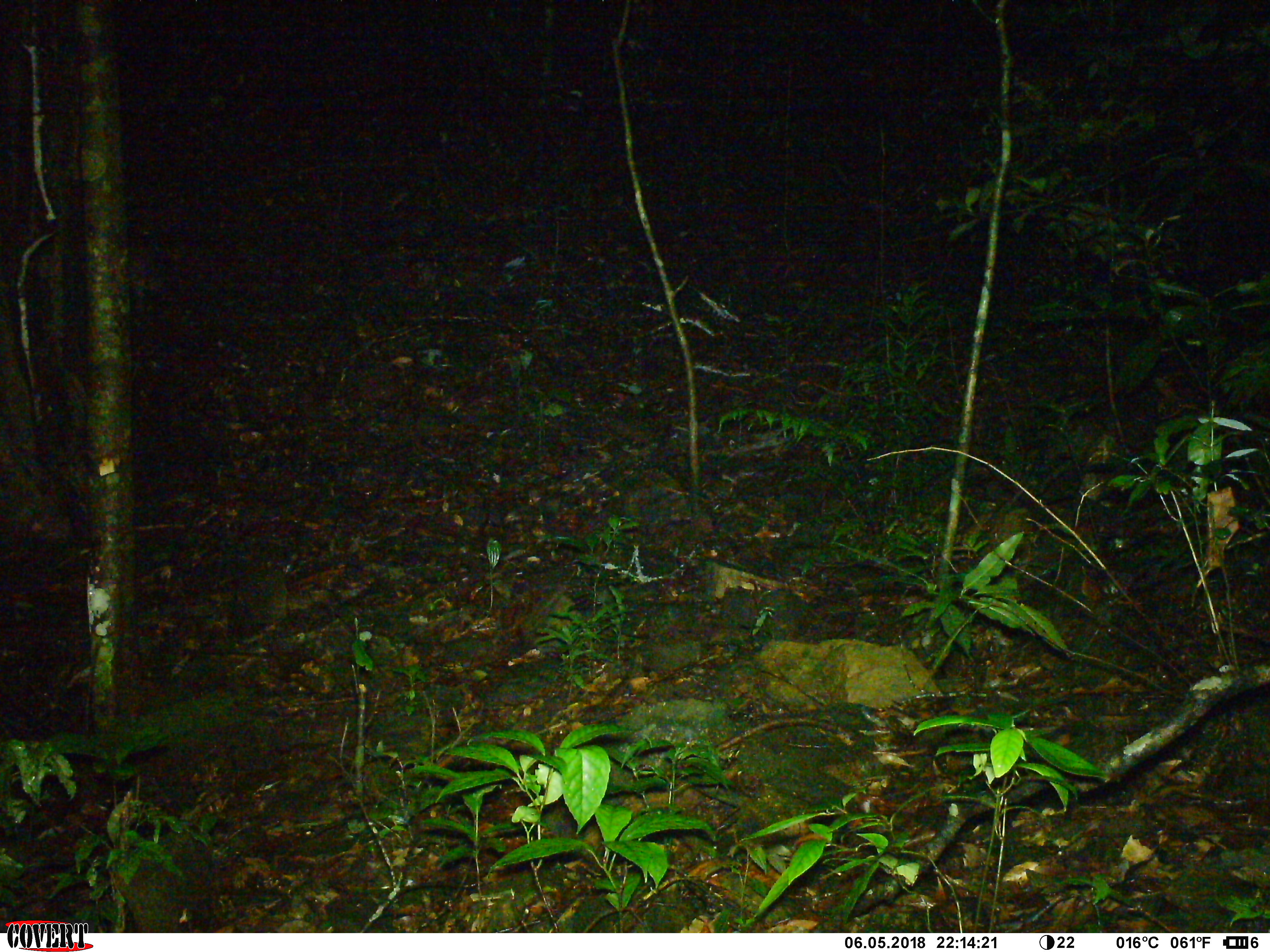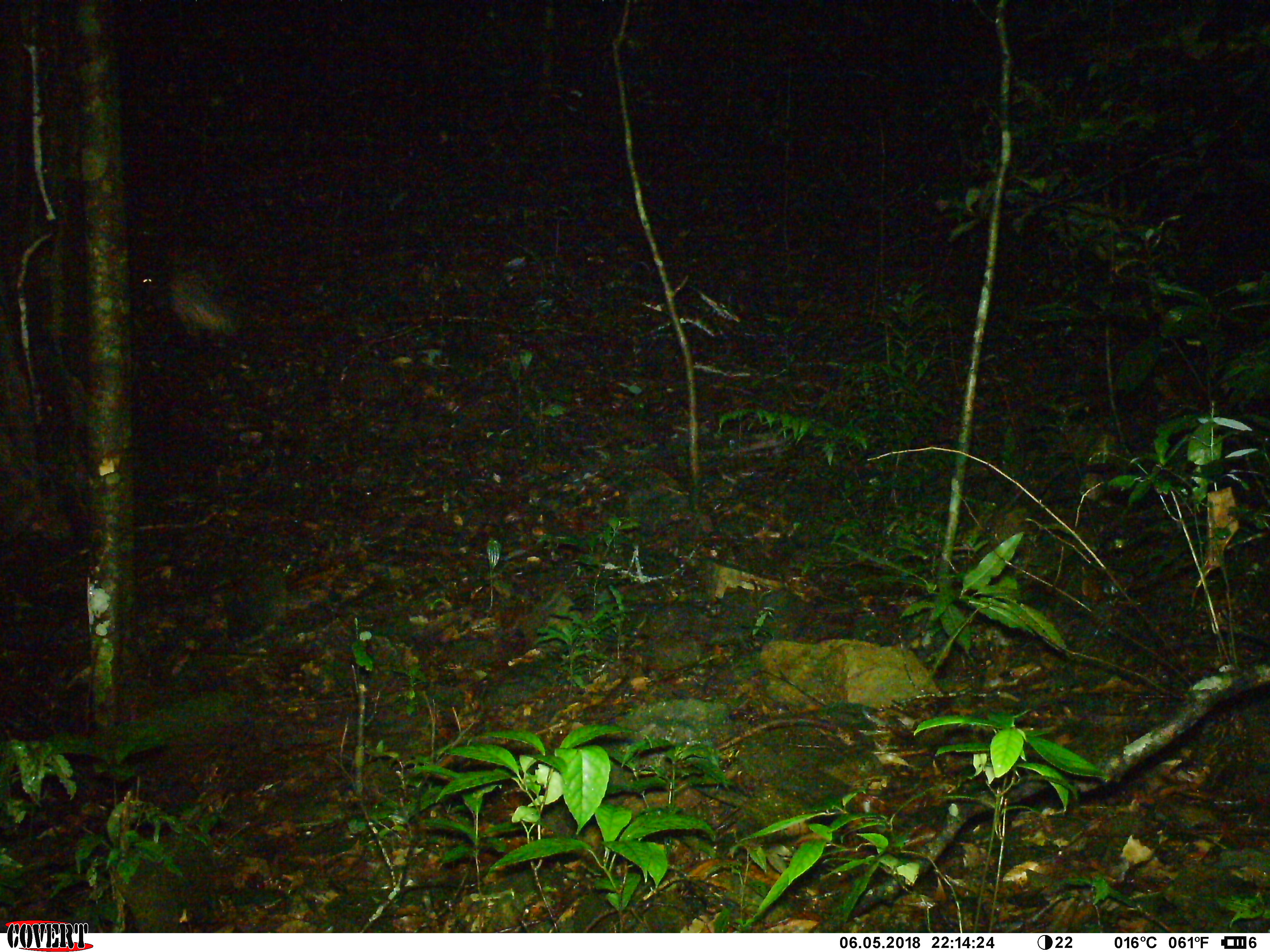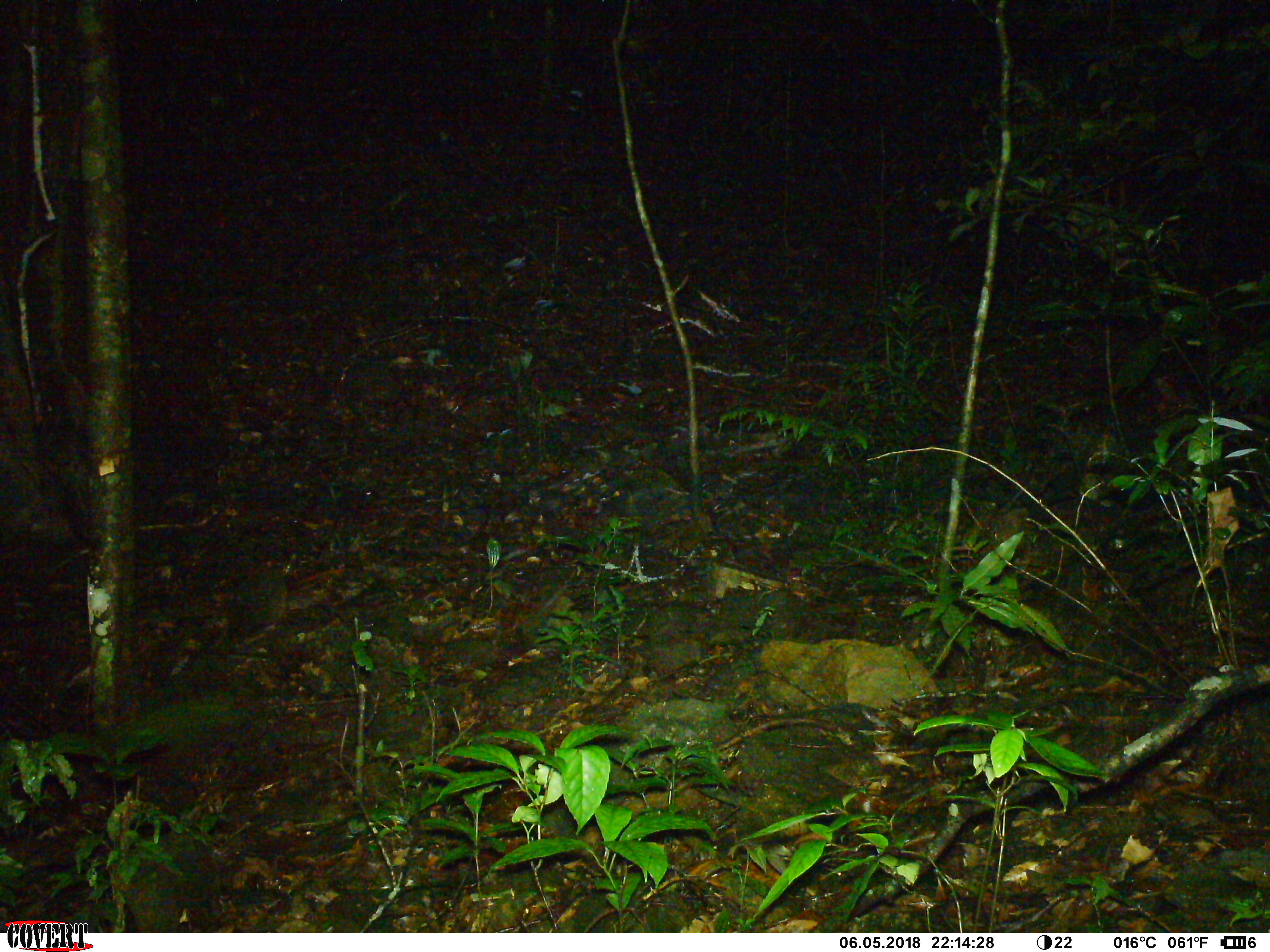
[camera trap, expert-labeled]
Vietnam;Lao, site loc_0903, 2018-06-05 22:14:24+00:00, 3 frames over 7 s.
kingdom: Animalia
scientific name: Animalia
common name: animal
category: unidentified animal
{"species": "unidentified animal (animal) (Animalia)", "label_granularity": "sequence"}